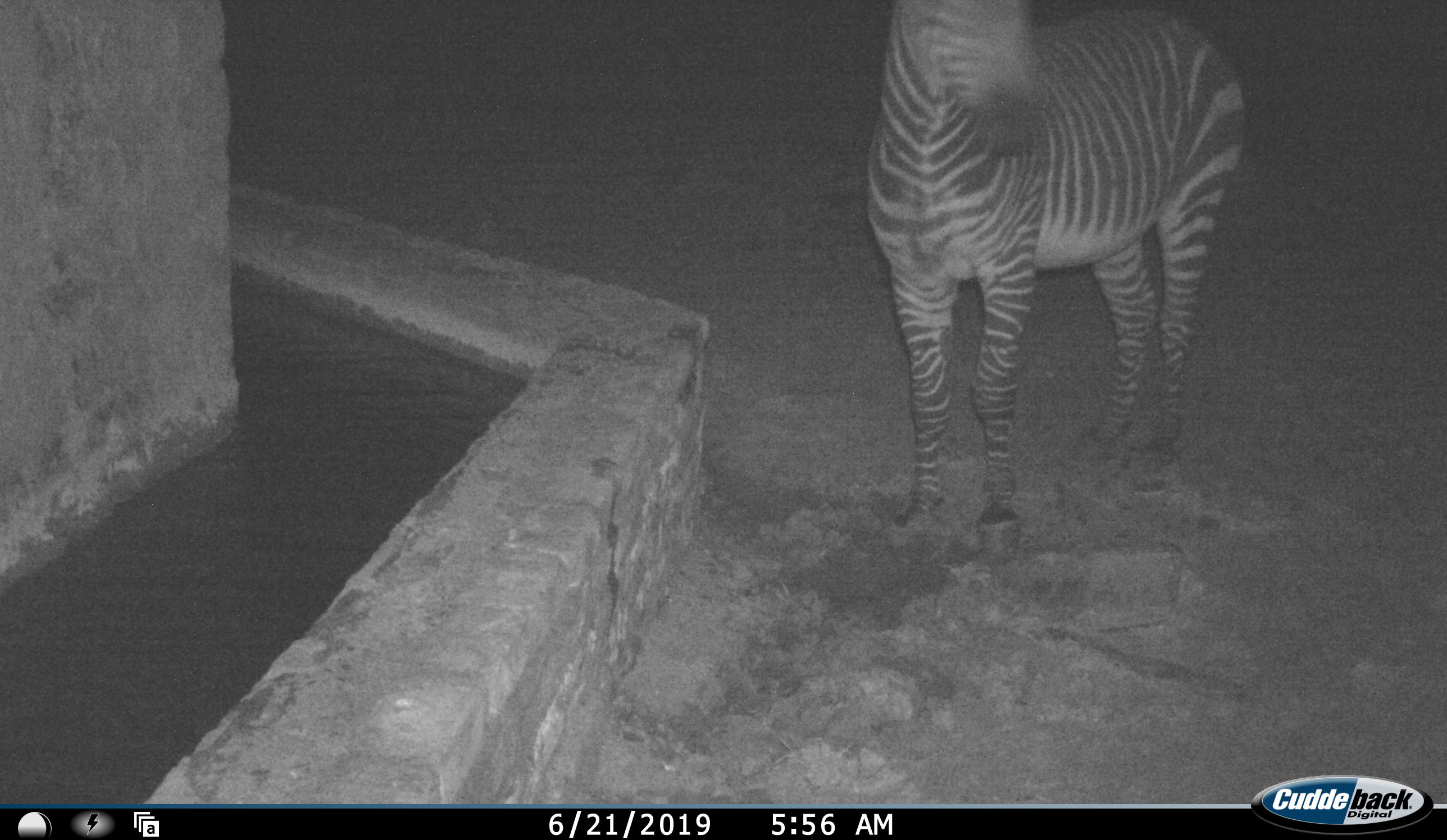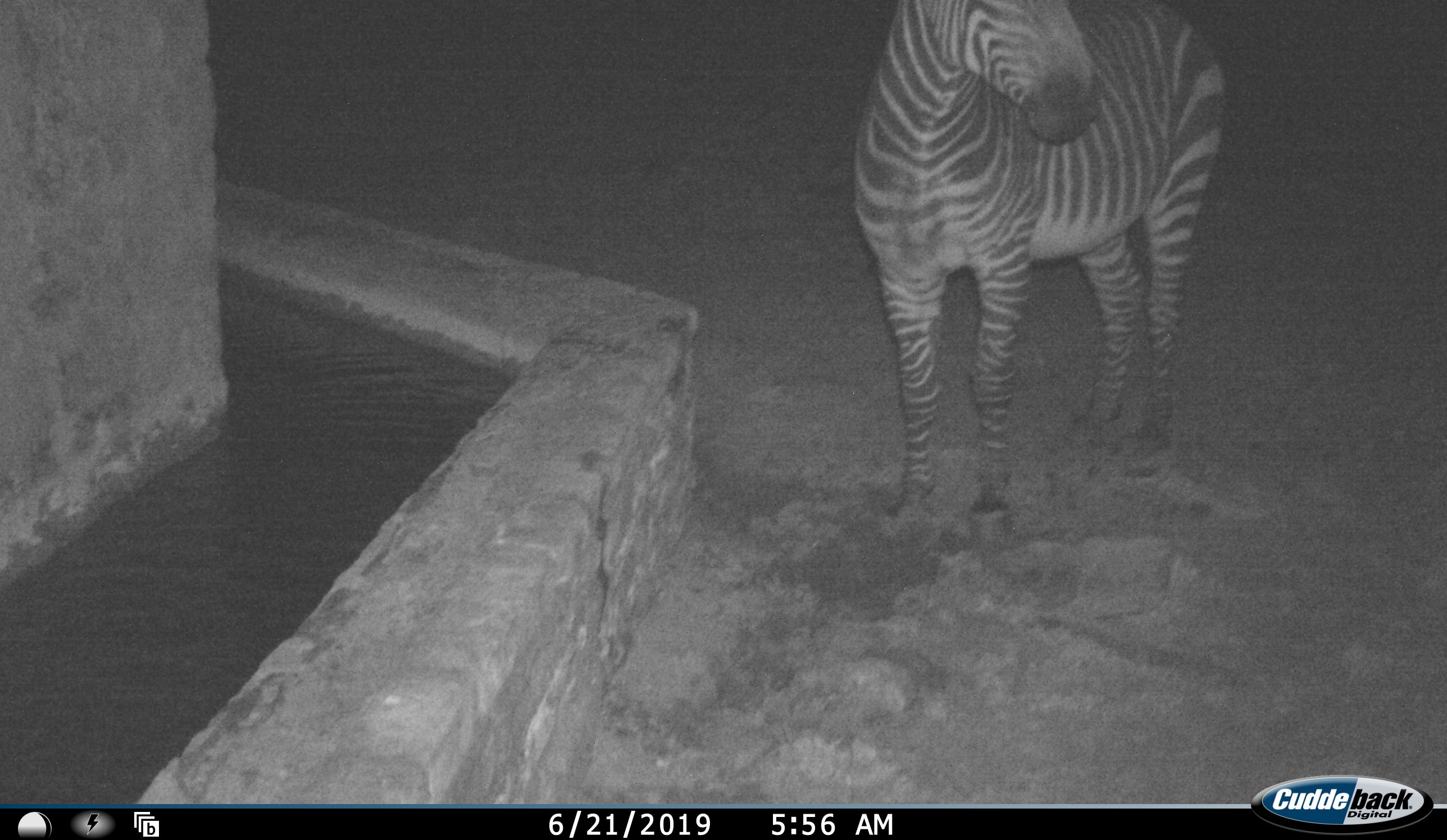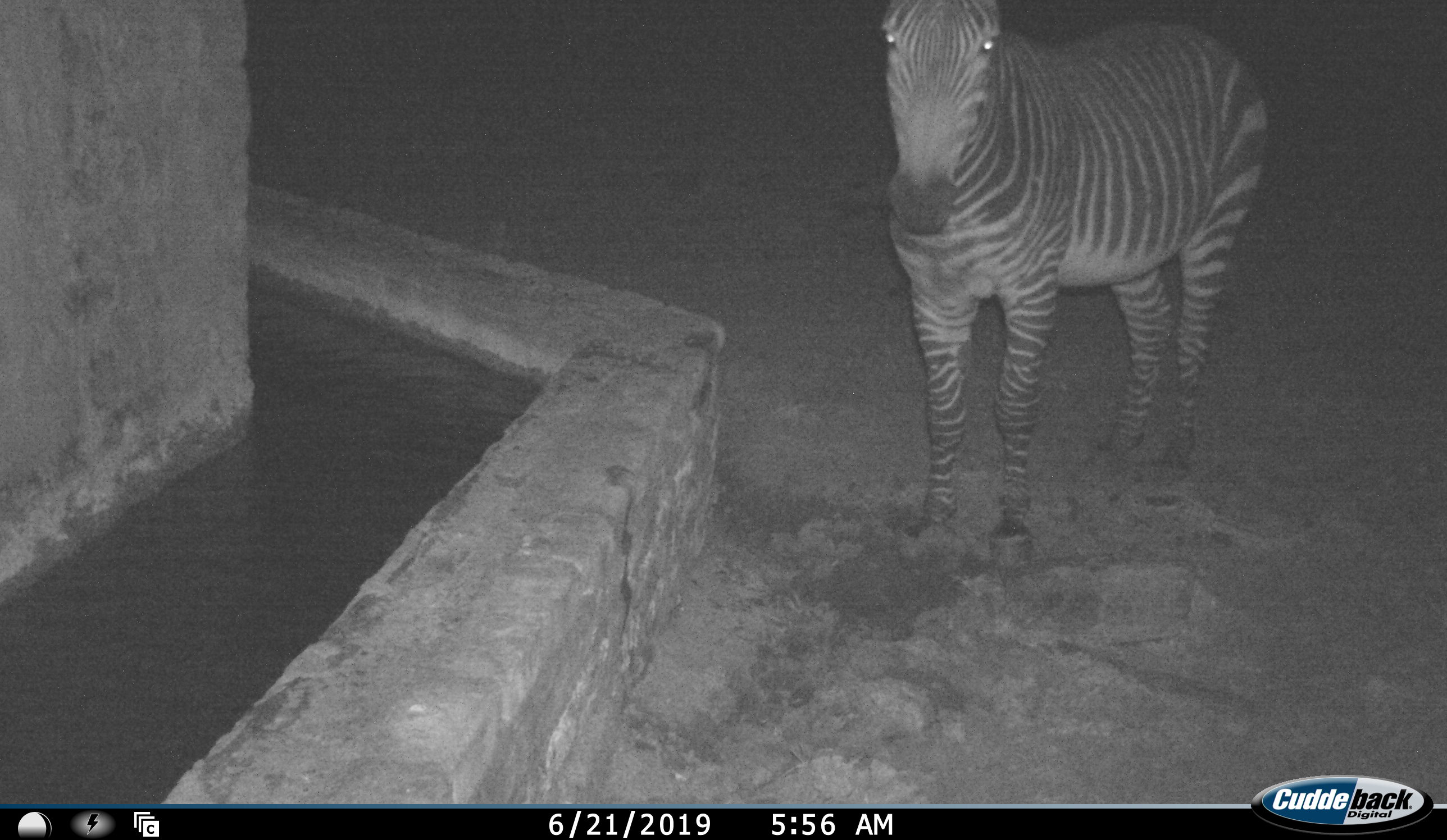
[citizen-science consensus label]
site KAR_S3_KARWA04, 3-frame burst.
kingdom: Animalia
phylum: Chordata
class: Mammalia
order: Perissodactyla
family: Equidae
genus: Equus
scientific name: Equus zebra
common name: mountain zebra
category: zebramountain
Zebramountain (mountain zebra) (Equus zebra), count 1. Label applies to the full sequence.